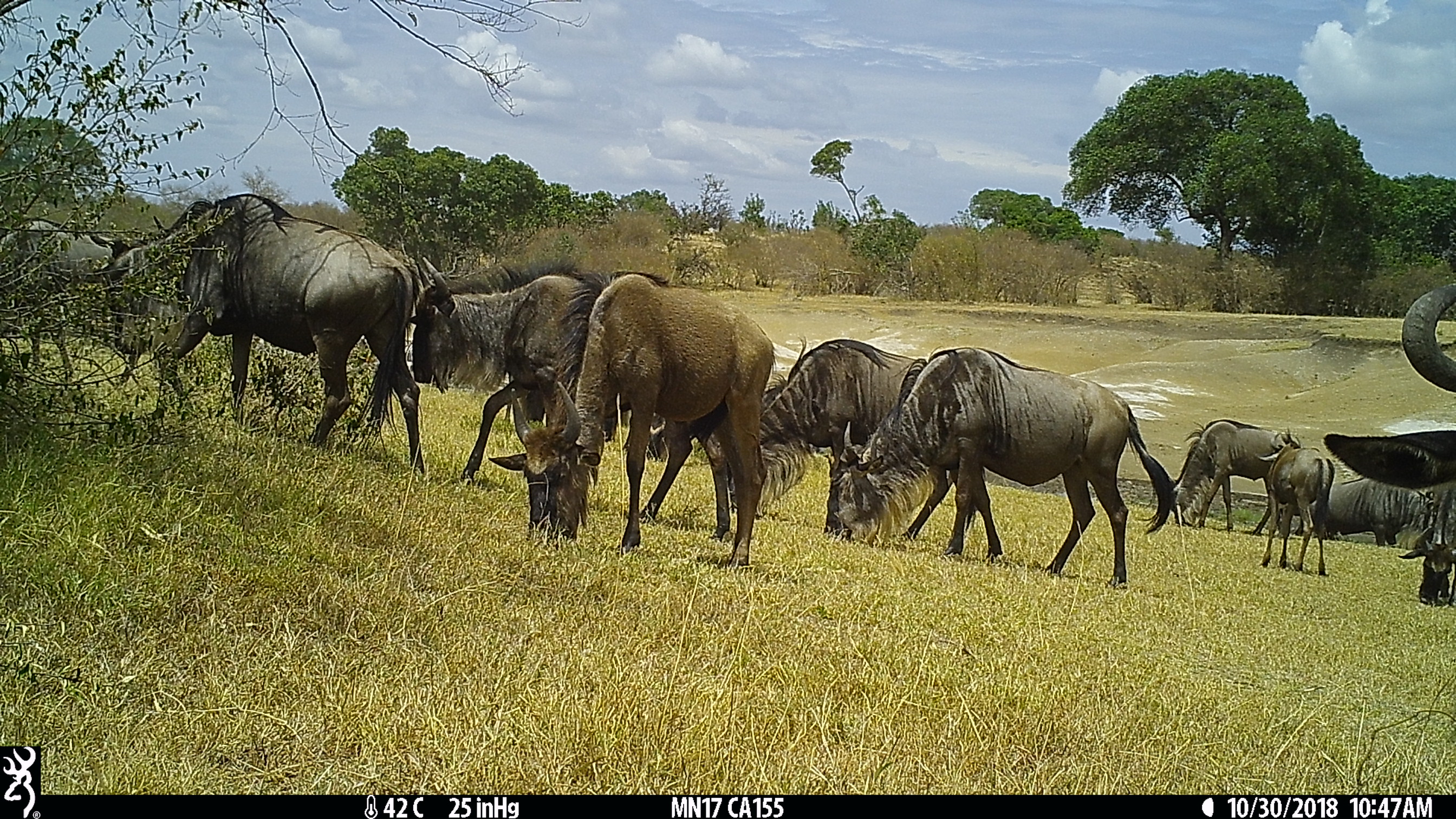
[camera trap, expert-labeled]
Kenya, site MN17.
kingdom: Animalia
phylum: Chordata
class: Mammalia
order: Artiodactyla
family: Bovidae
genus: Connochaetes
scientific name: Connochaetes taurinus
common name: blue wildebeest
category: wildebeest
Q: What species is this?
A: Wildebeest (blue wildebeest) (Connochaetes taurinus).